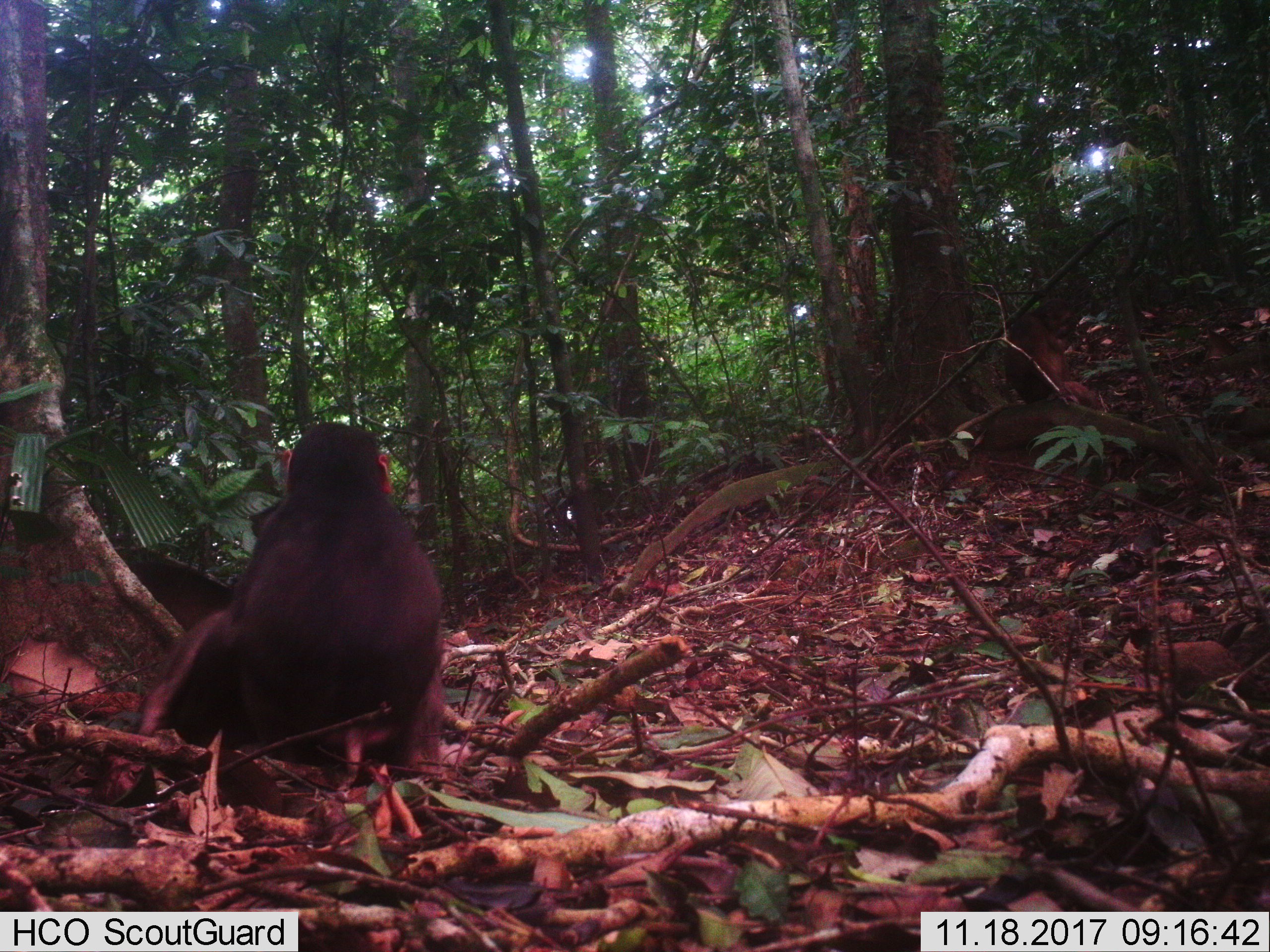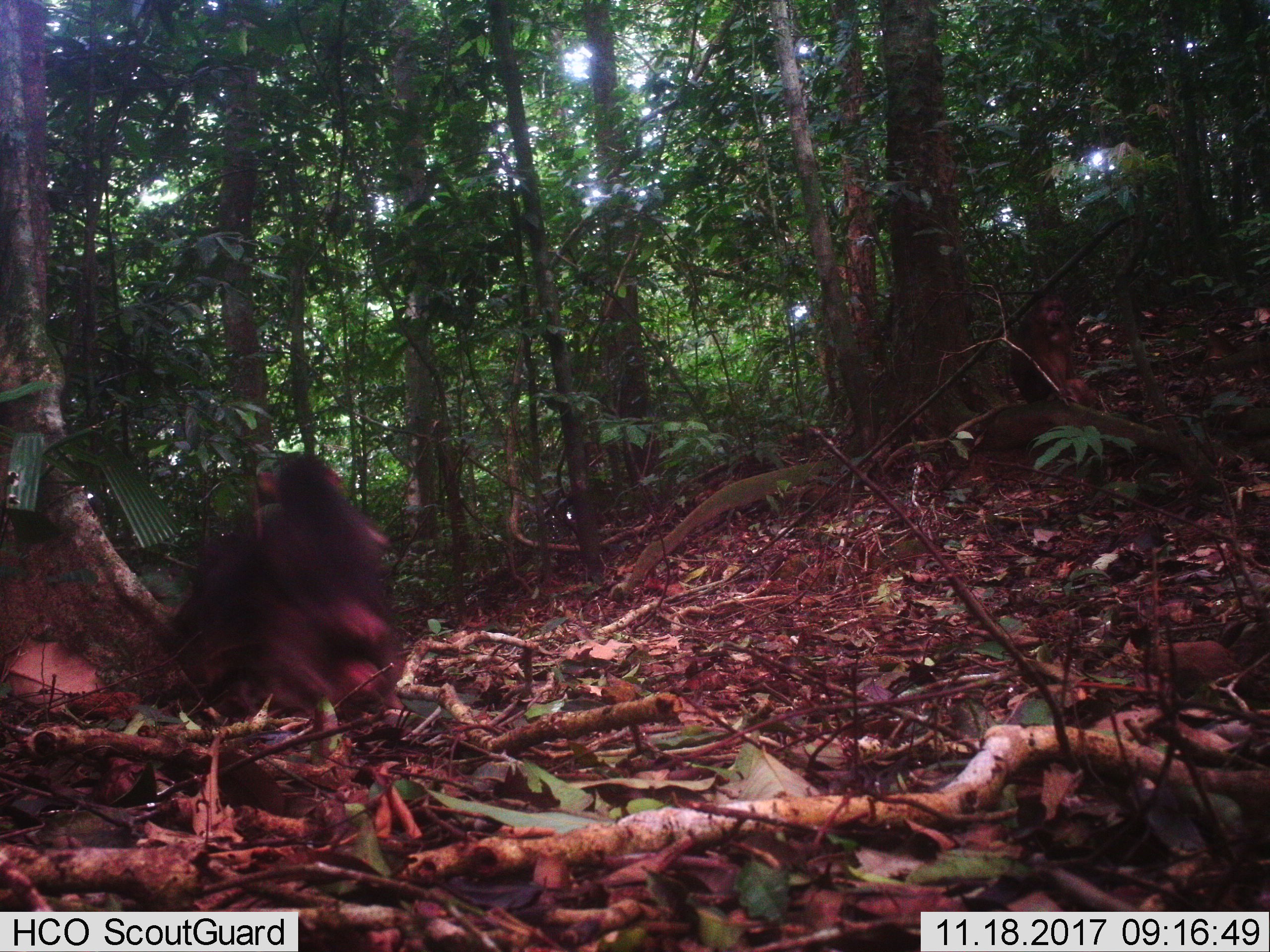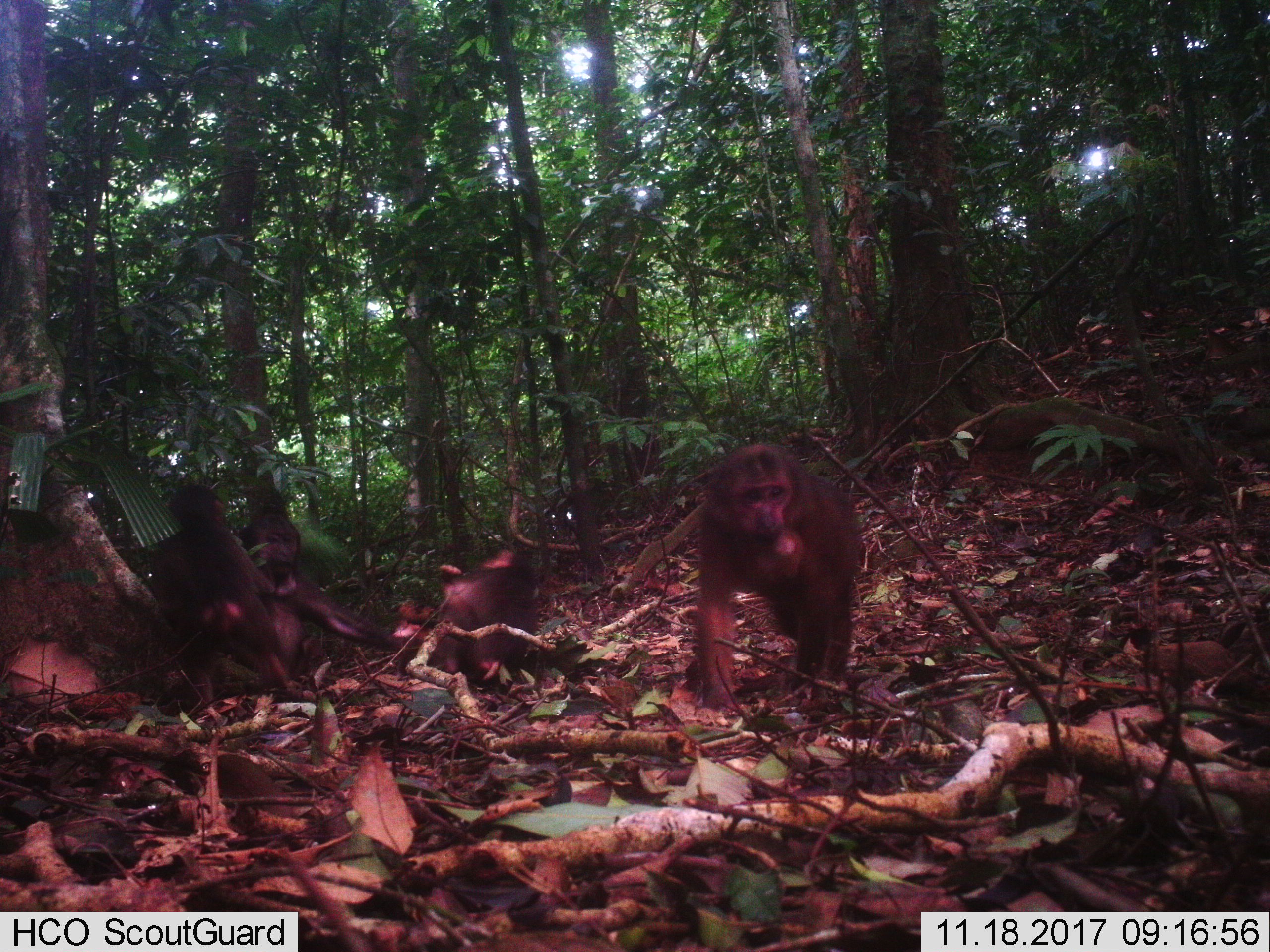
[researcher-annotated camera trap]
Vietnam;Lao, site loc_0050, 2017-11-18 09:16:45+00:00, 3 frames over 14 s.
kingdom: Animalia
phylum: Chordata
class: Mammalia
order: Primates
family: Cercopithecidae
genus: Macaca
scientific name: Macaca arctoides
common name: stump-tailed macaque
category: stump tailed macaque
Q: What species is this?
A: Stump tailed macaque (stump-tailed macaque) (Macaca arctoides).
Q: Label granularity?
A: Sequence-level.